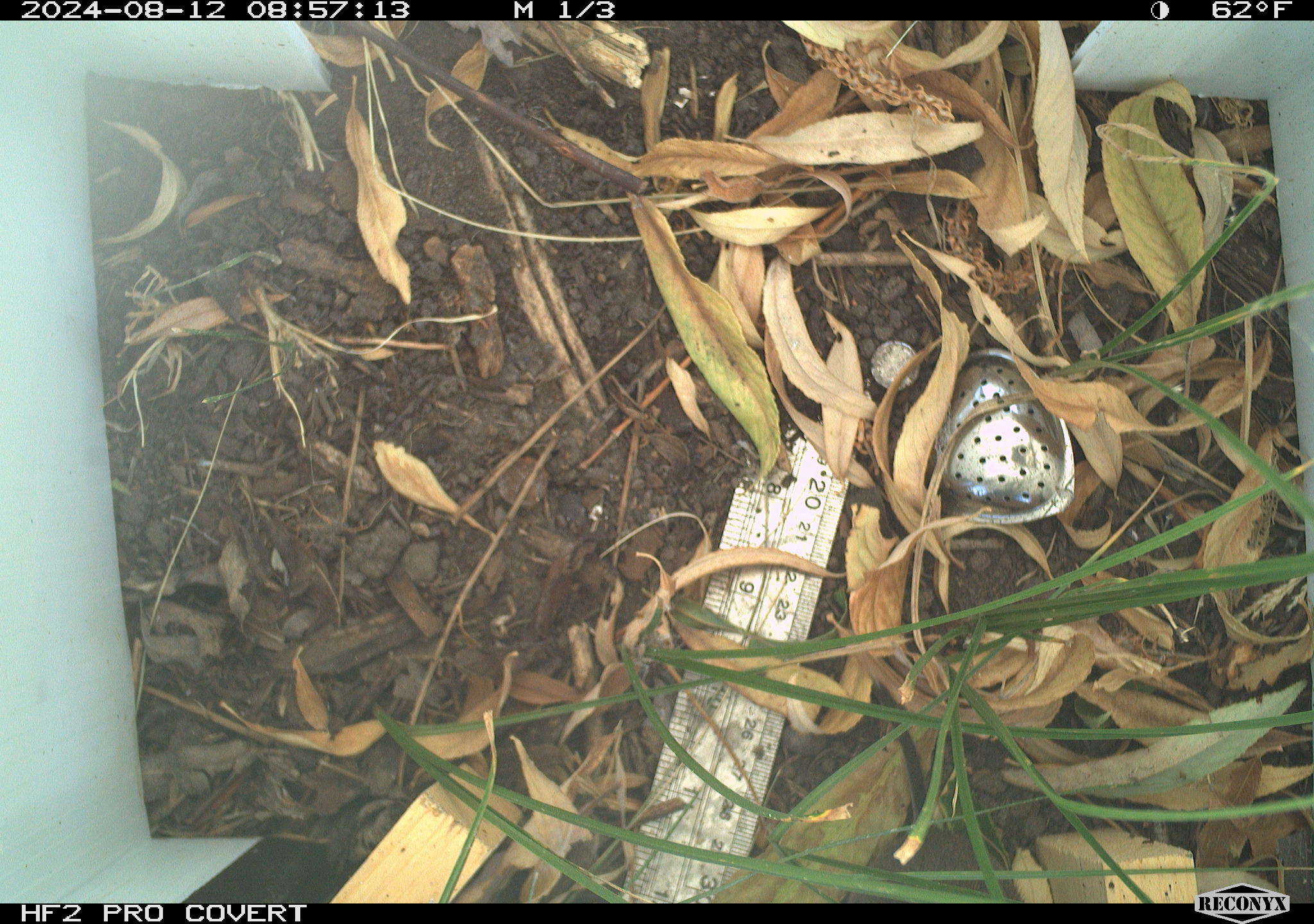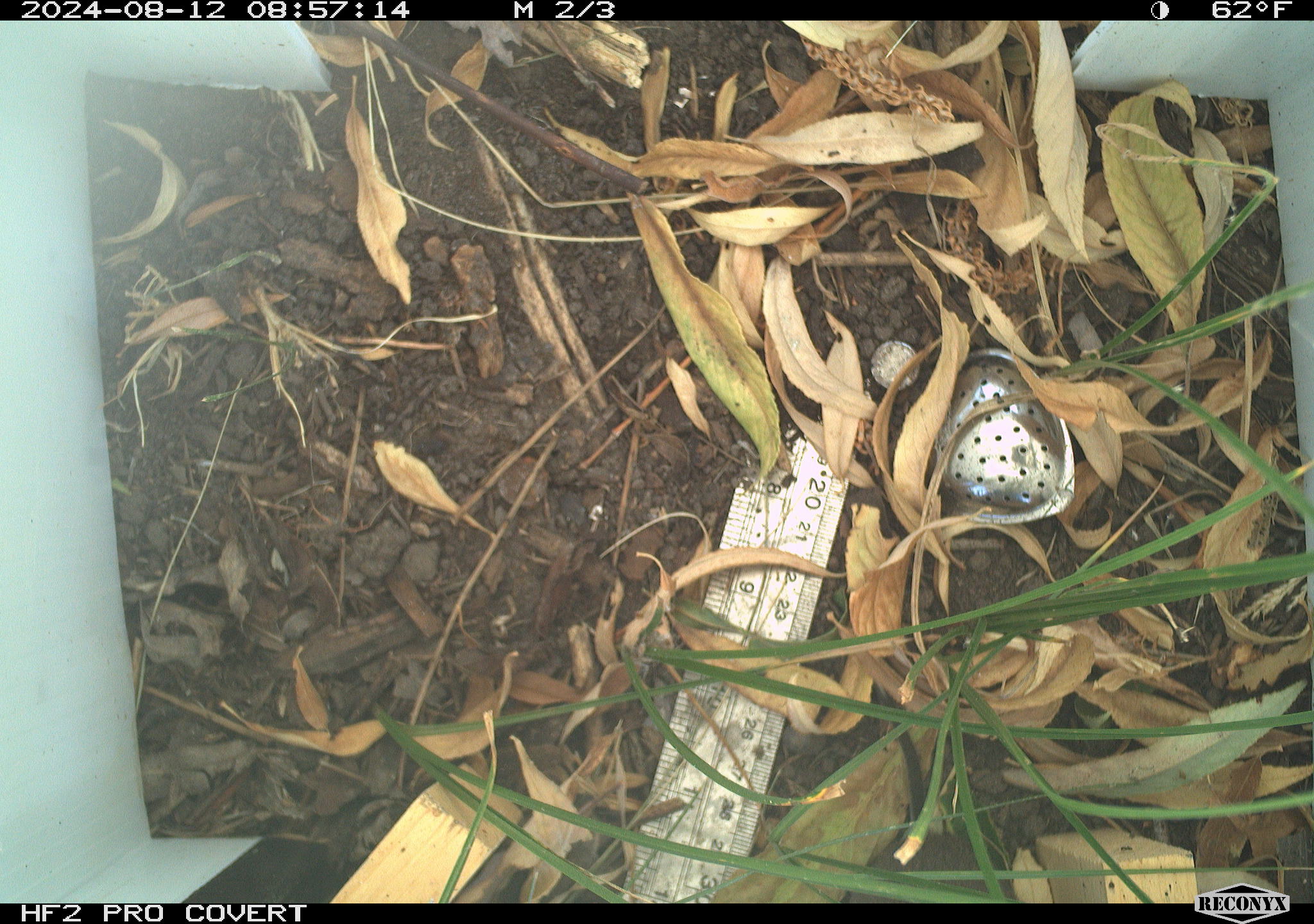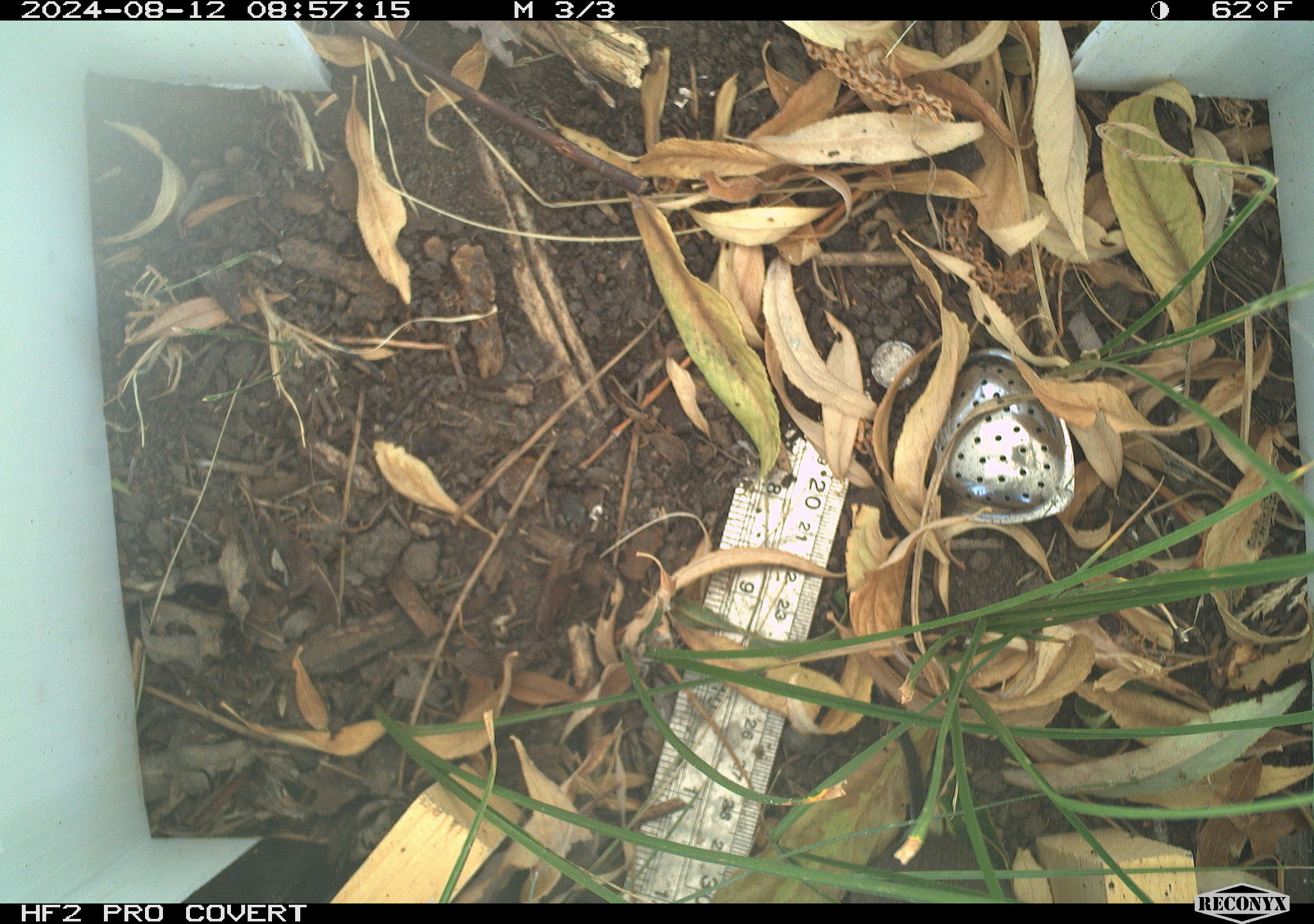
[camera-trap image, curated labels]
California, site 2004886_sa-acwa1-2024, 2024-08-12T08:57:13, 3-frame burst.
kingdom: Animalia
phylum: Chordata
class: Mammalia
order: Rodentia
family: Cricetidae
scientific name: Arvicolinae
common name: voles, lemmings, and muskrats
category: arvicolinae subfamily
Arvicolinae subfamily (voles, lemmings, and muskrats) (Arvicolinae).